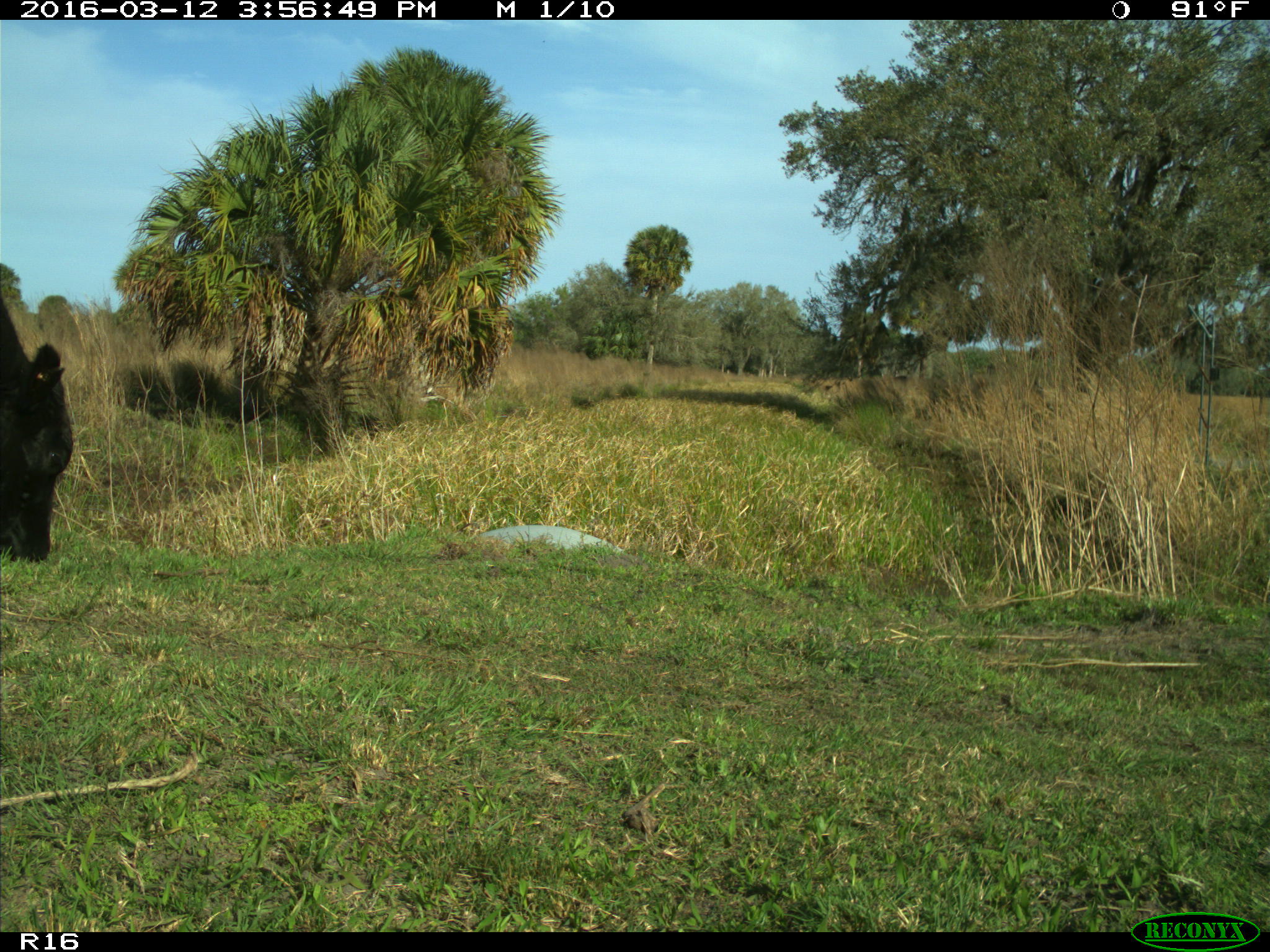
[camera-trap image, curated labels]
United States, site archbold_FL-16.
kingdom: Animalia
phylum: Chordata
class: Mammalia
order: Artiodactyla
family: Bovidae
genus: Bos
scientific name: Bos taurus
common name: domestic cow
Bos taurus (domestic cow).